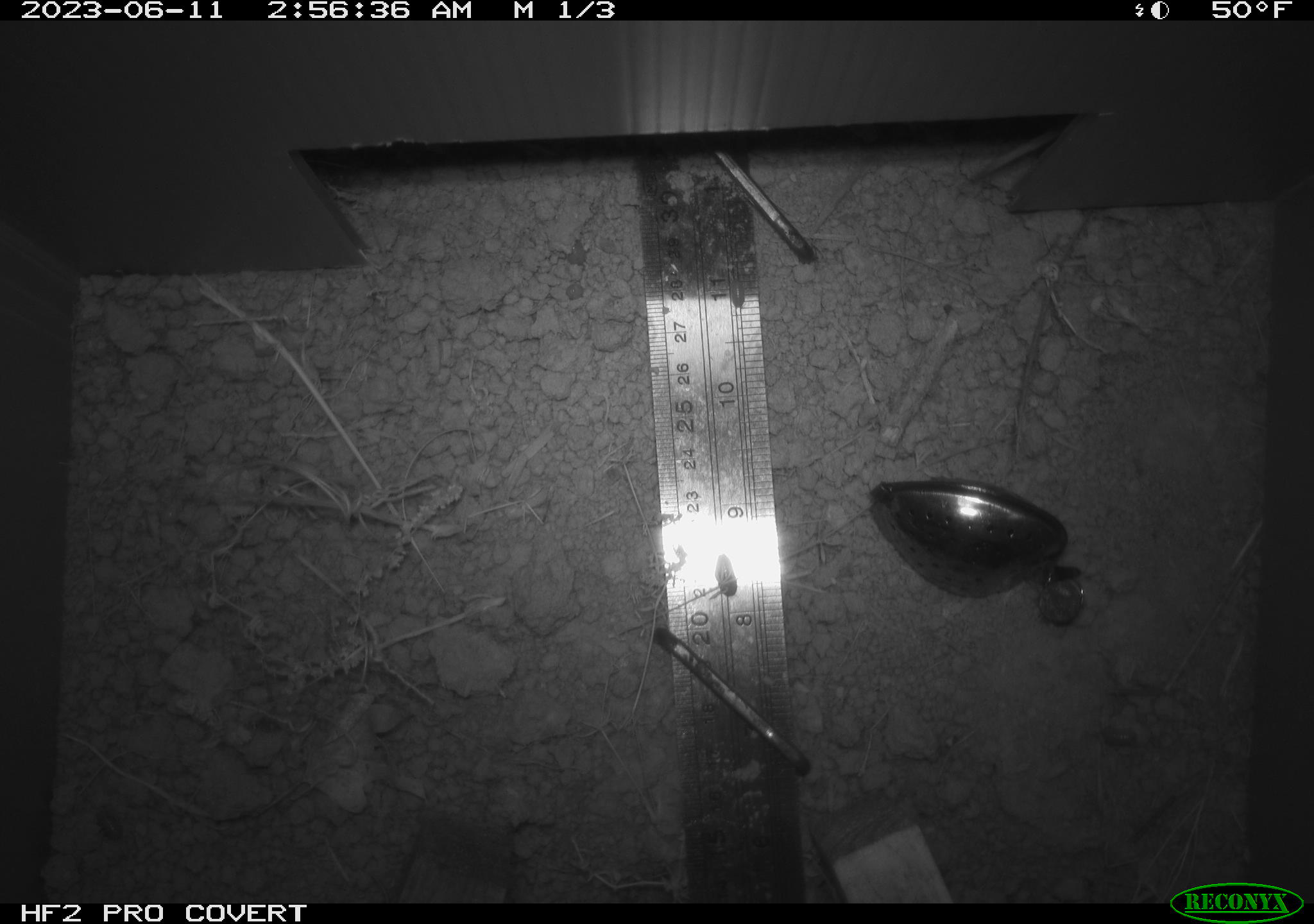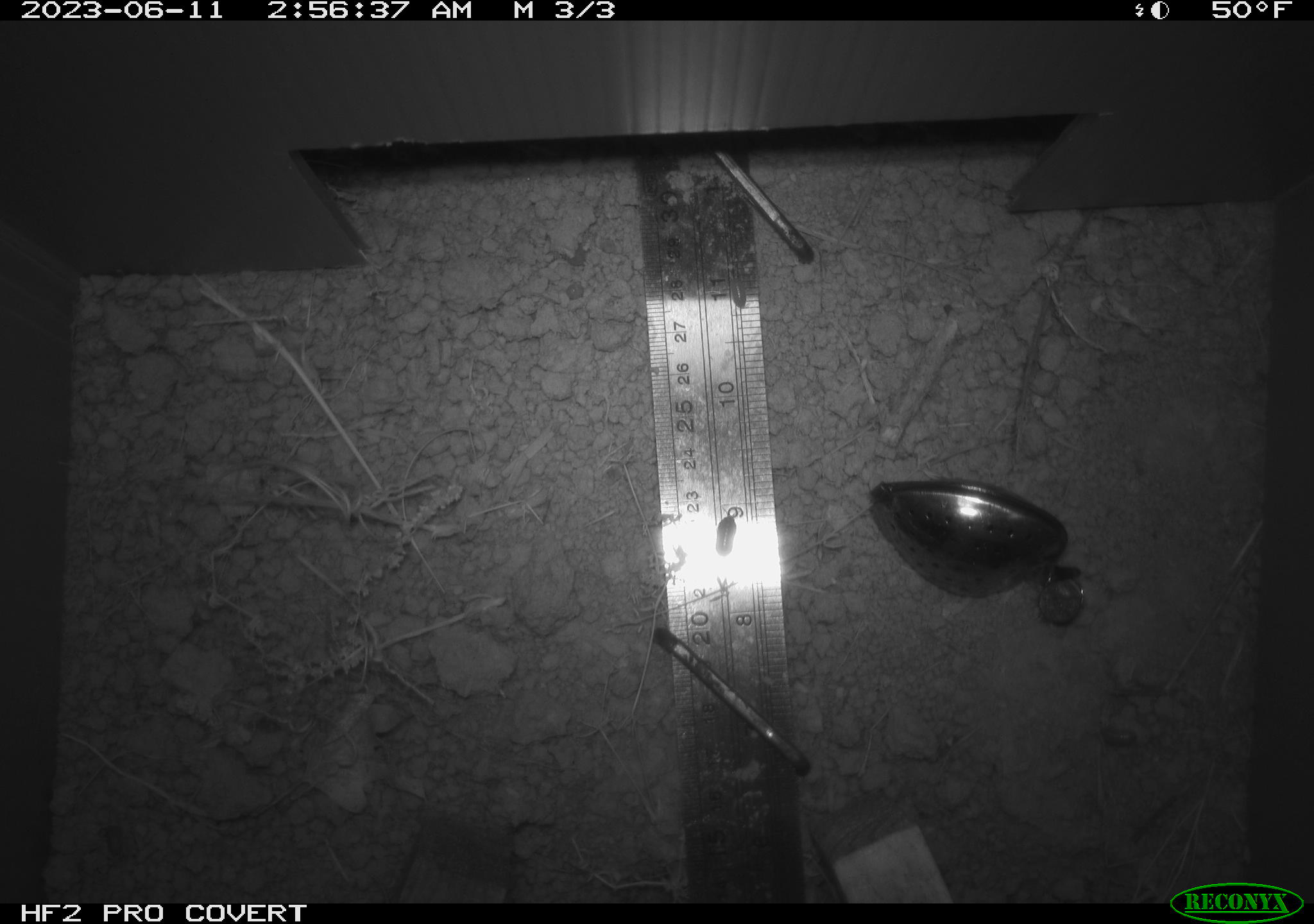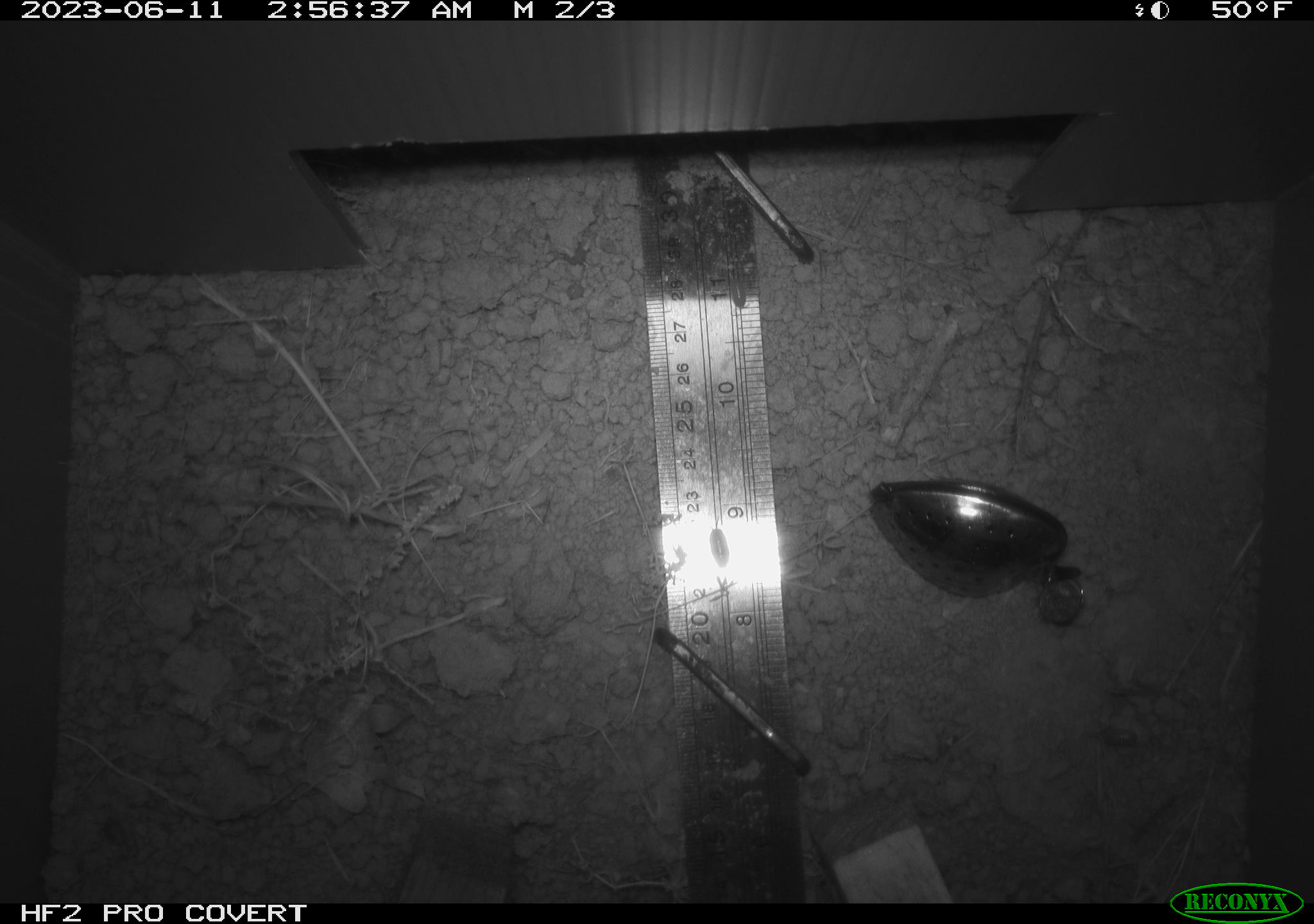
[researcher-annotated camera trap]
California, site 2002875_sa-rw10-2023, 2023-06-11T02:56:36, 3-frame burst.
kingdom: Animalia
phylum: Arthropoda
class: Malacostraca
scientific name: Malacostraca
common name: amphipods, crabs, isopods, krill, lobsters and shrimps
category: malacostracan